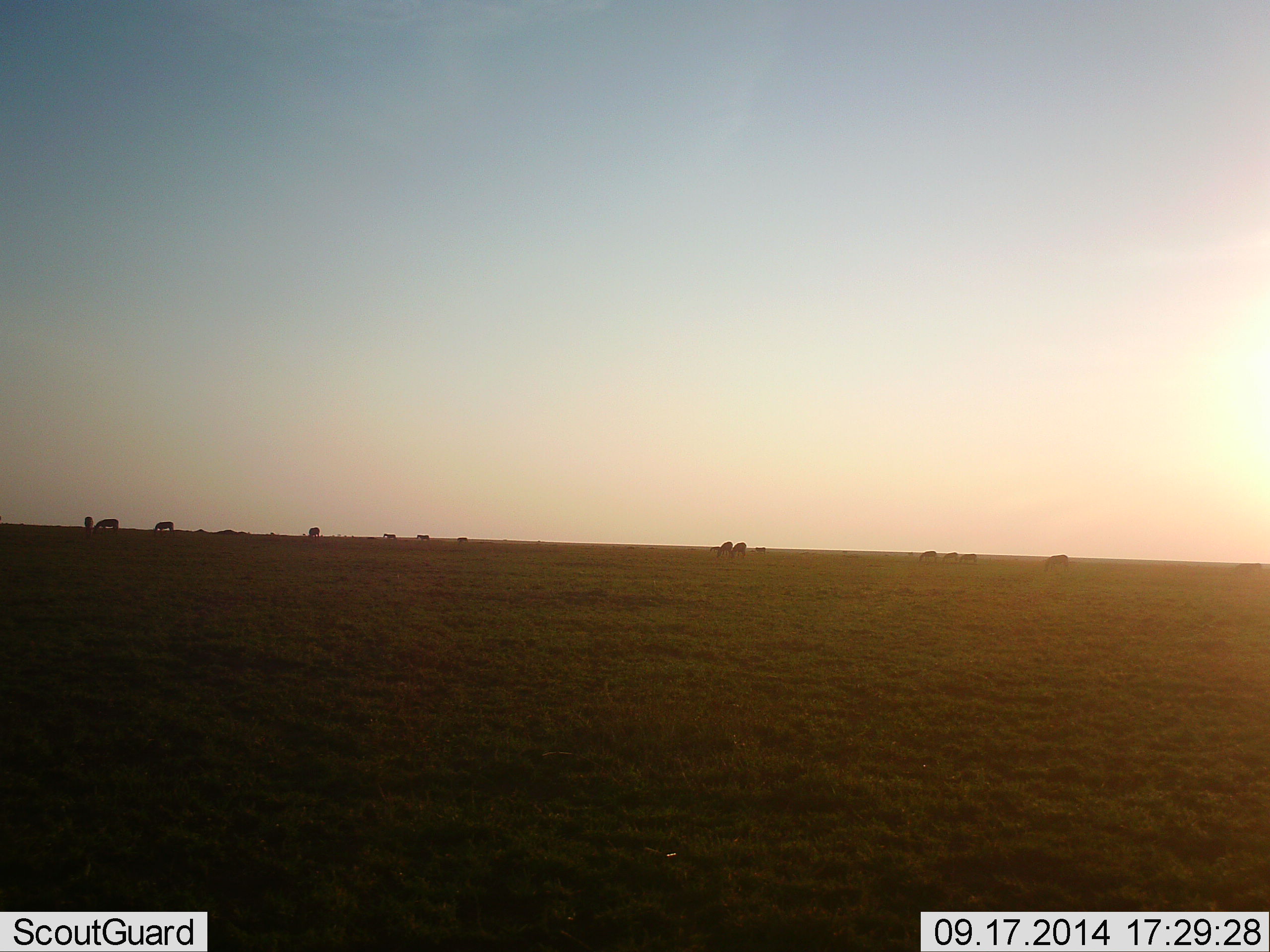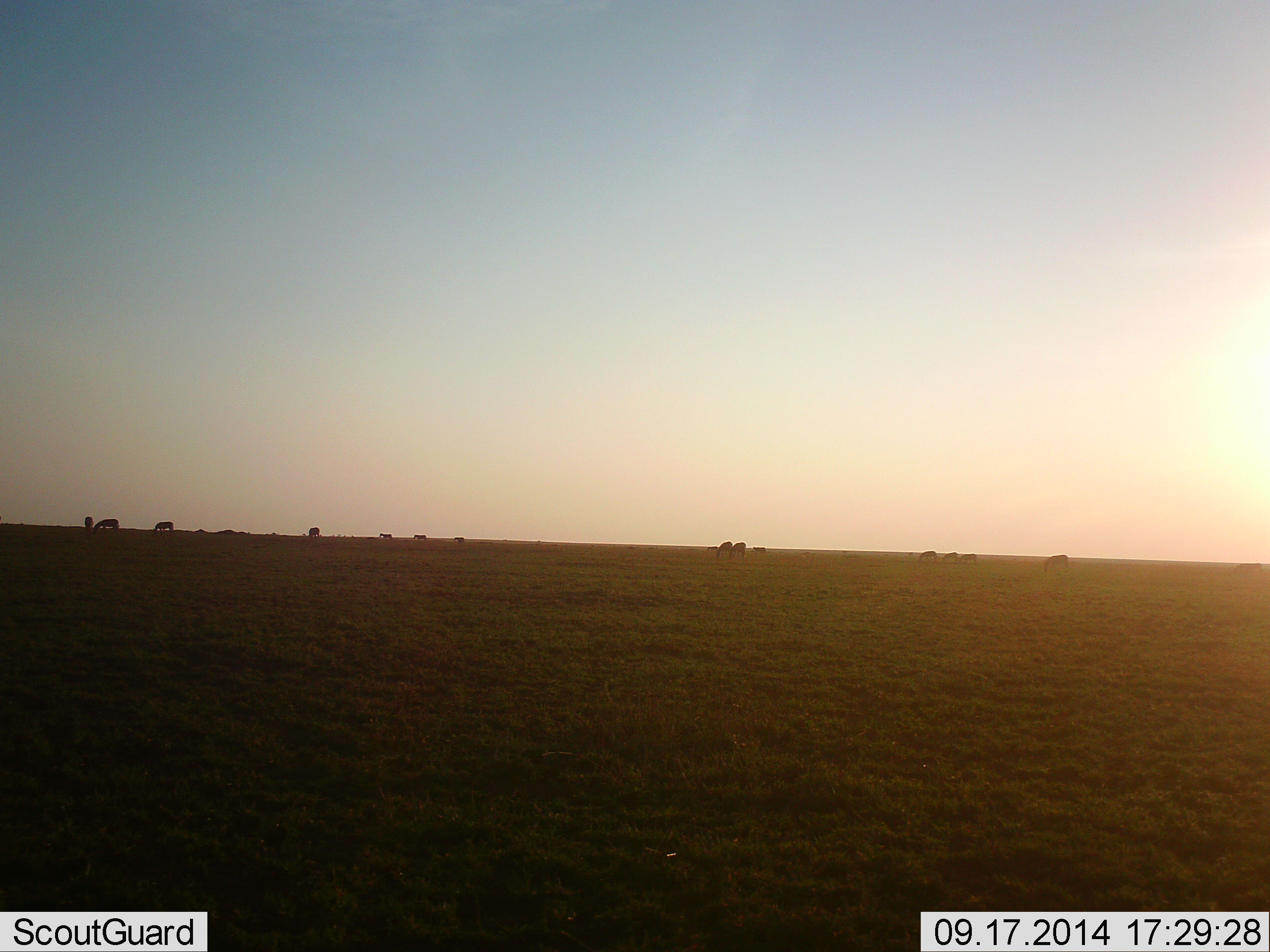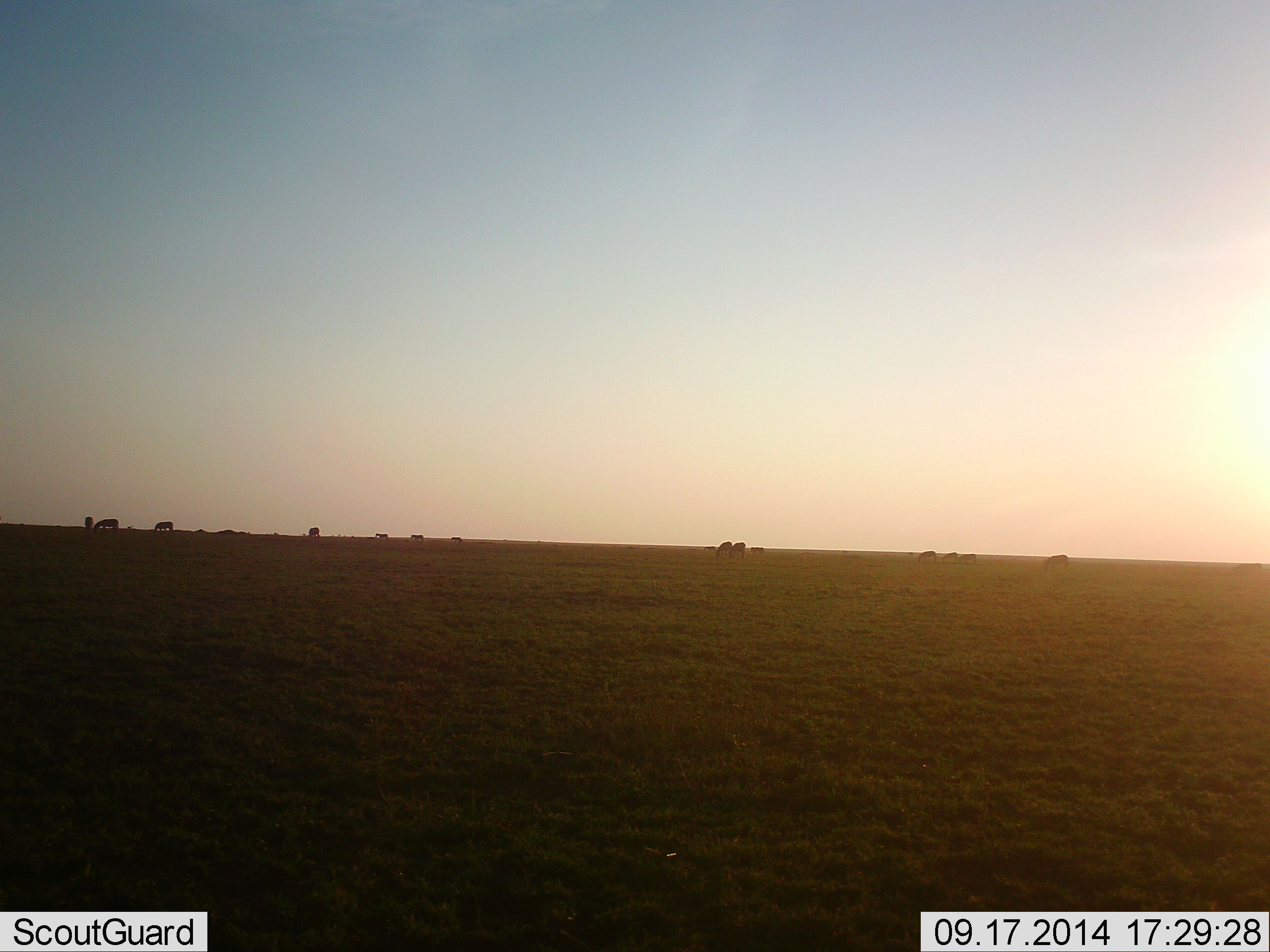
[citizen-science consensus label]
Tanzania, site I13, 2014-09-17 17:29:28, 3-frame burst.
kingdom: Animalia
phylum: Chordata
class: Mammalia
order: Artiodactyla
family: Bovidae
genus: Connochaetes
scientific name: Connochaetes taurinus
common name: blue wildebeest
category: wildebeest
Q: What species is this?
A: Wildebeest (blue wildebeest) (Connochaetes taurinus).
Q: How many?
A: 9.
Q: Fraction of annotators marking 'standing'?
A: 14%.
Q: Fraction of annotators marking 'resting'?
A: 0%.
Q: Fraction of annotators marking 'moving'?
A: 14%.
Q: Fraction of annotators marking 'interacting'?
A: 0%.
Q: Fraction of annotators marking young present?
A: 0%.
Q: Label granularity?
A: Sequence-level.